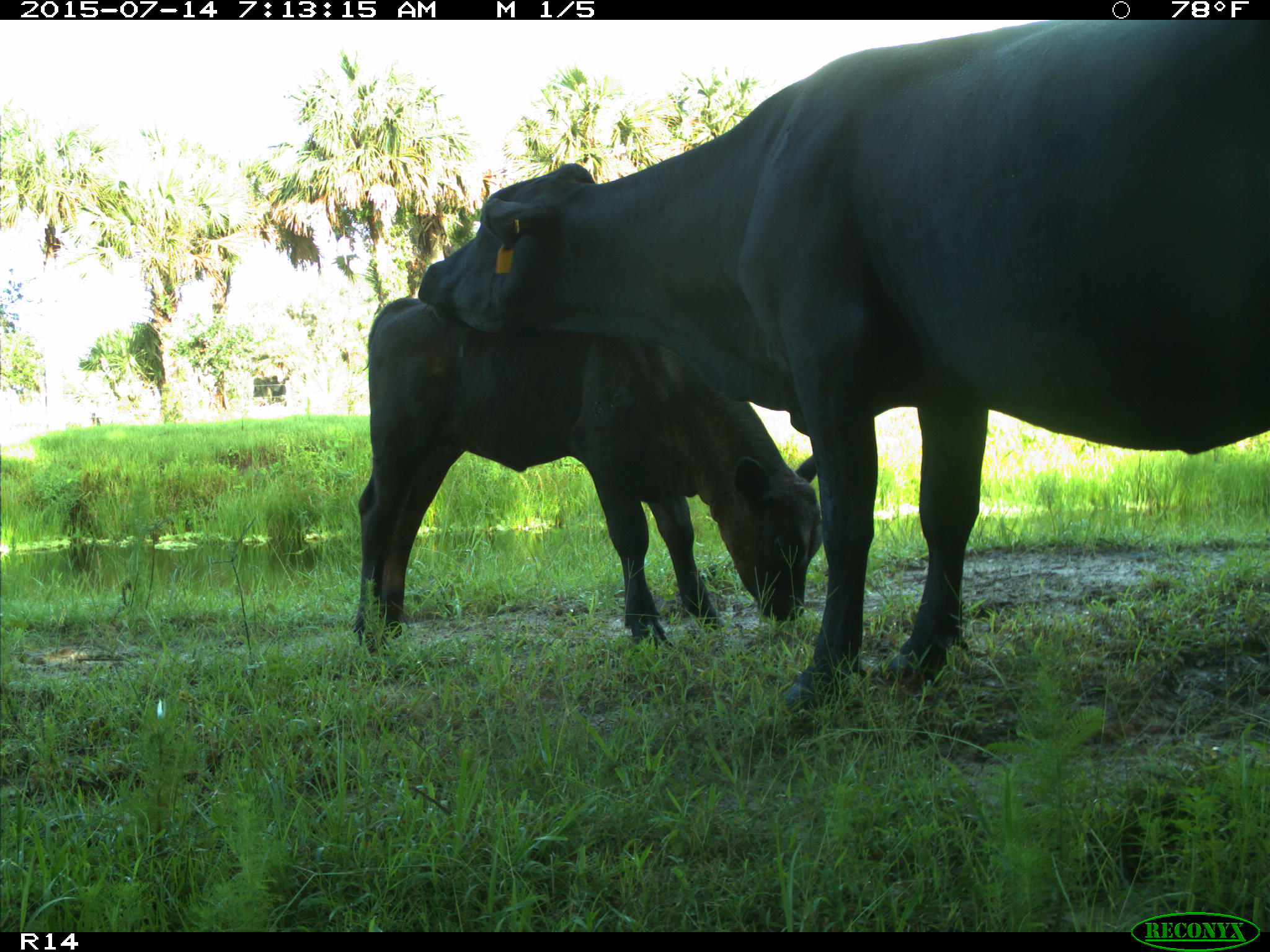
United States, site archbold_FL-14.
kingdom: Animalia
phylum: Chordata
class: Mammalia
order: Artiodactyla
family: Bovidae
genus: Bos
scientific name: Bos taurus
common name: domestic cow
Bos taurus (domestic cow).